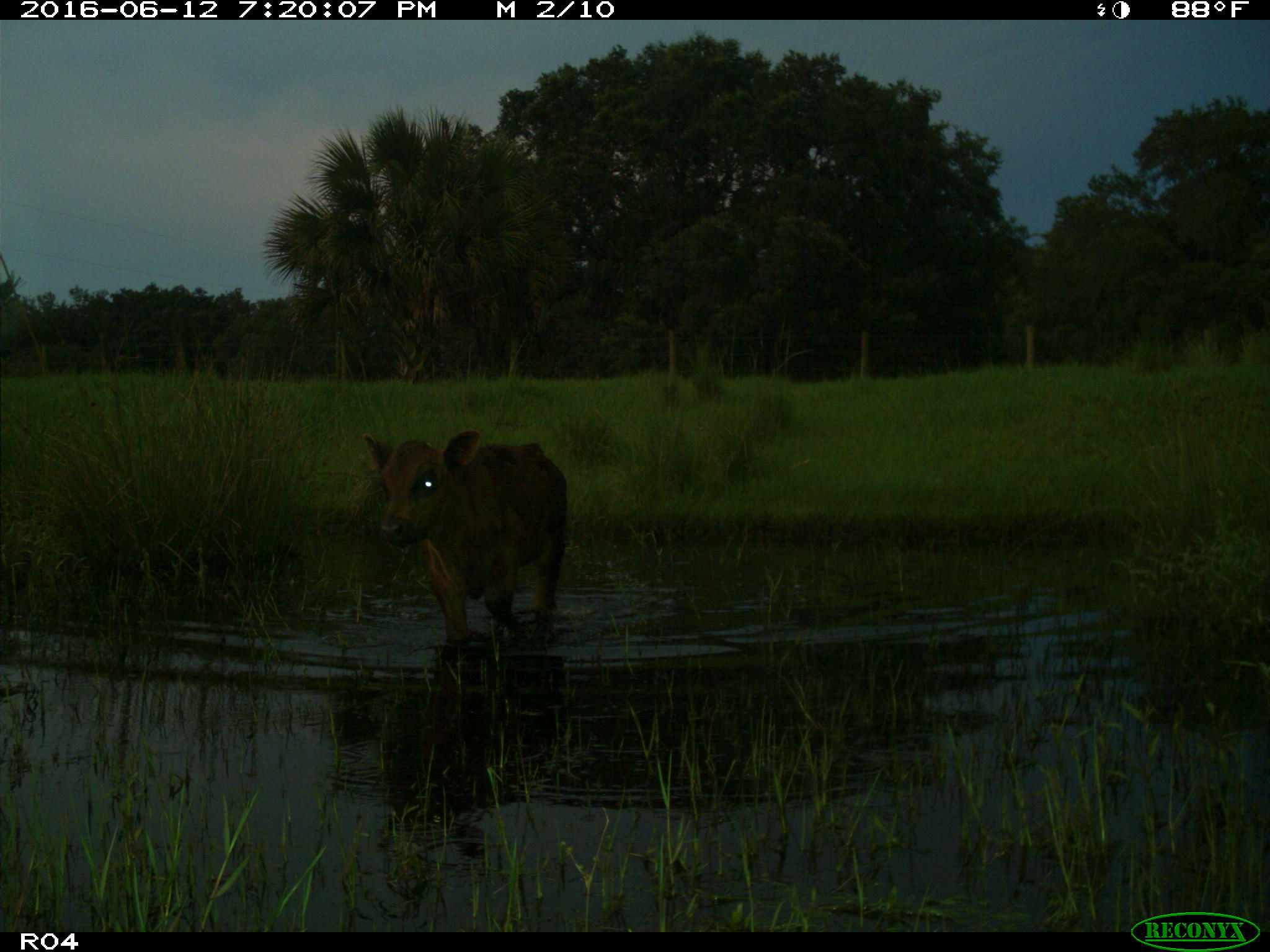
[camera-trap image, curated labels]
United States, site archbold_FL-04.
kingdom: Animalia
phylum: Chordata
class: Mammalia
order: Artiodactyla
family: Bovidae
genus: Bos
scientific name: Bos taurus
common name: domestic cow